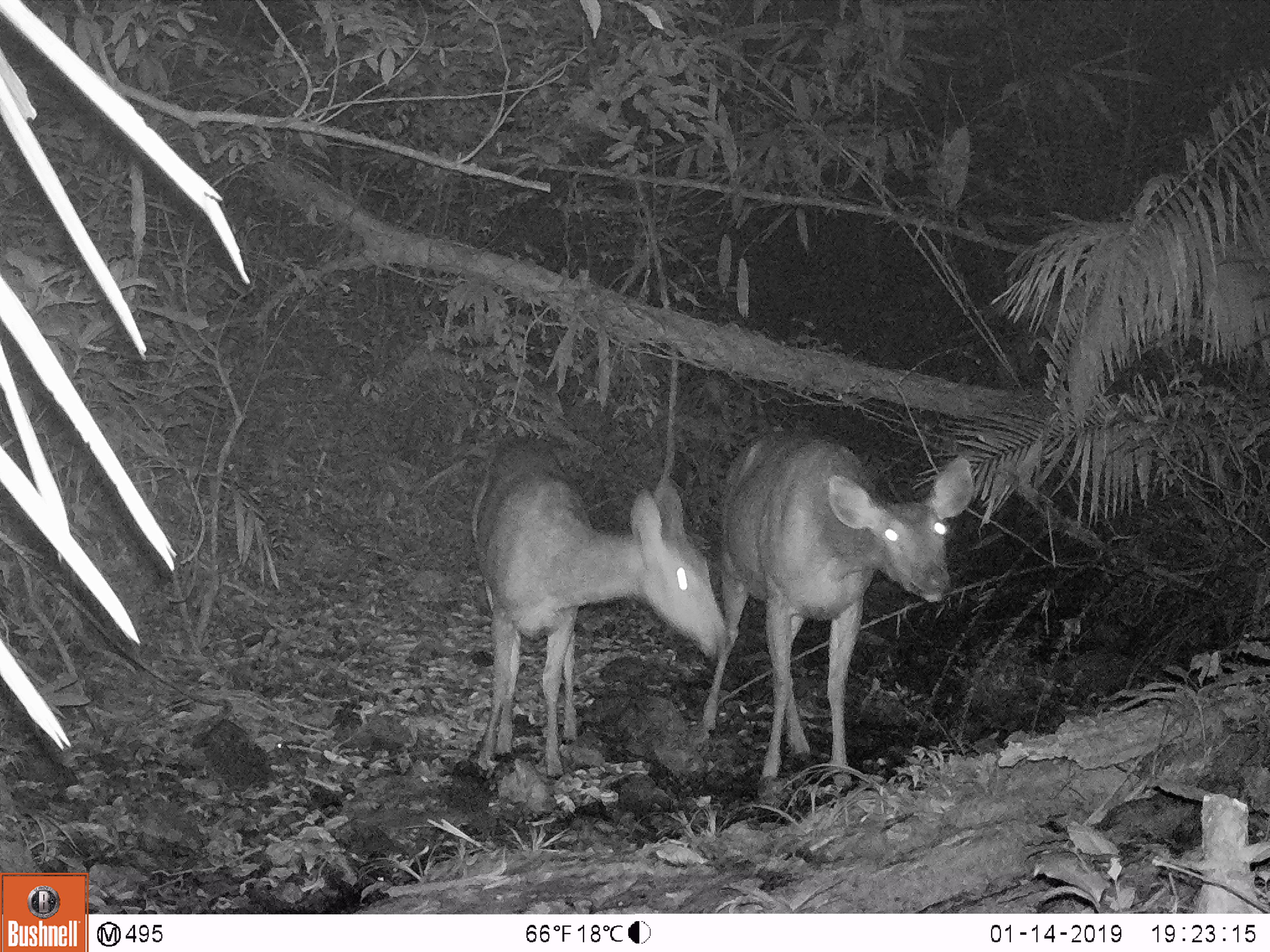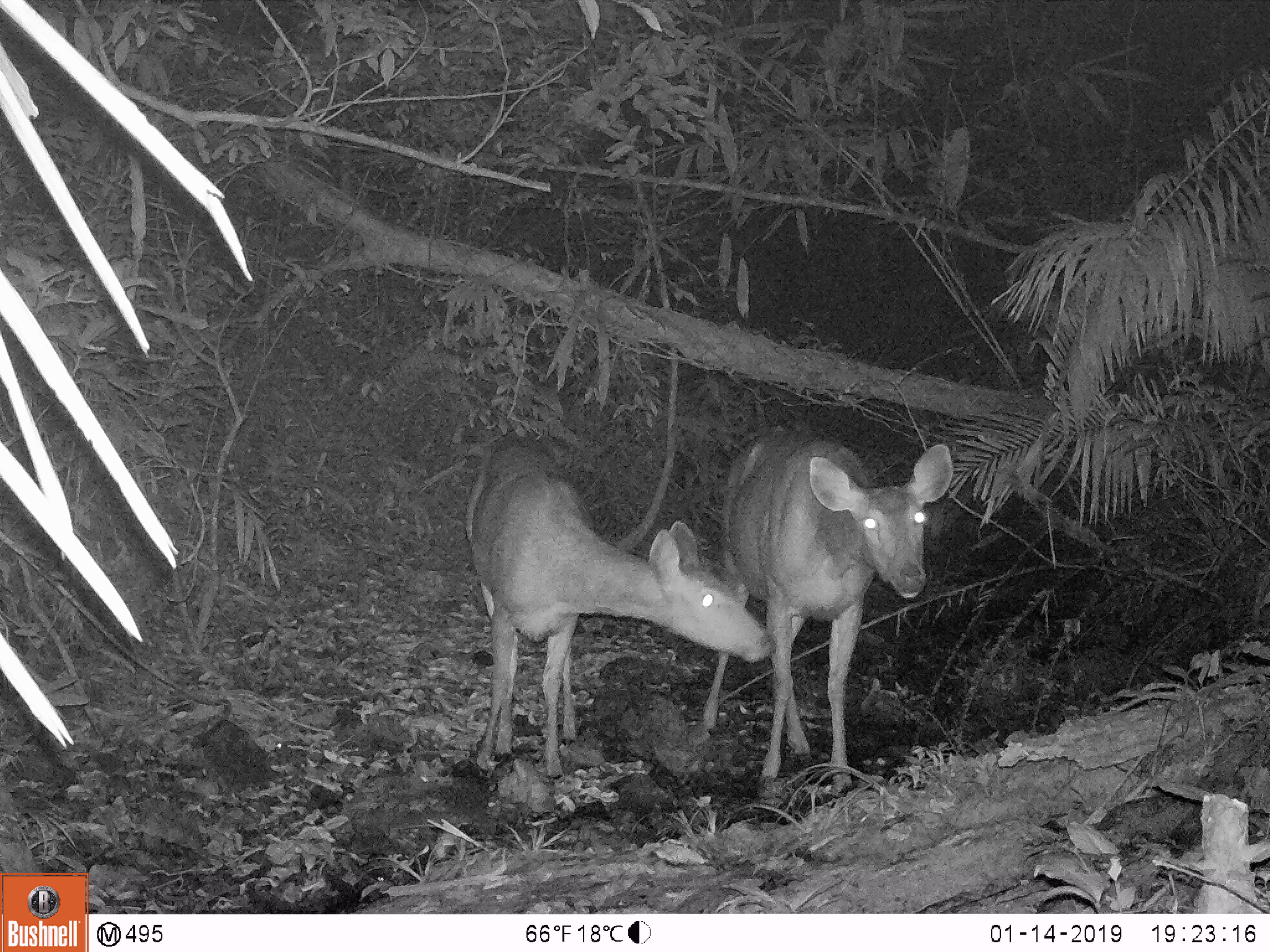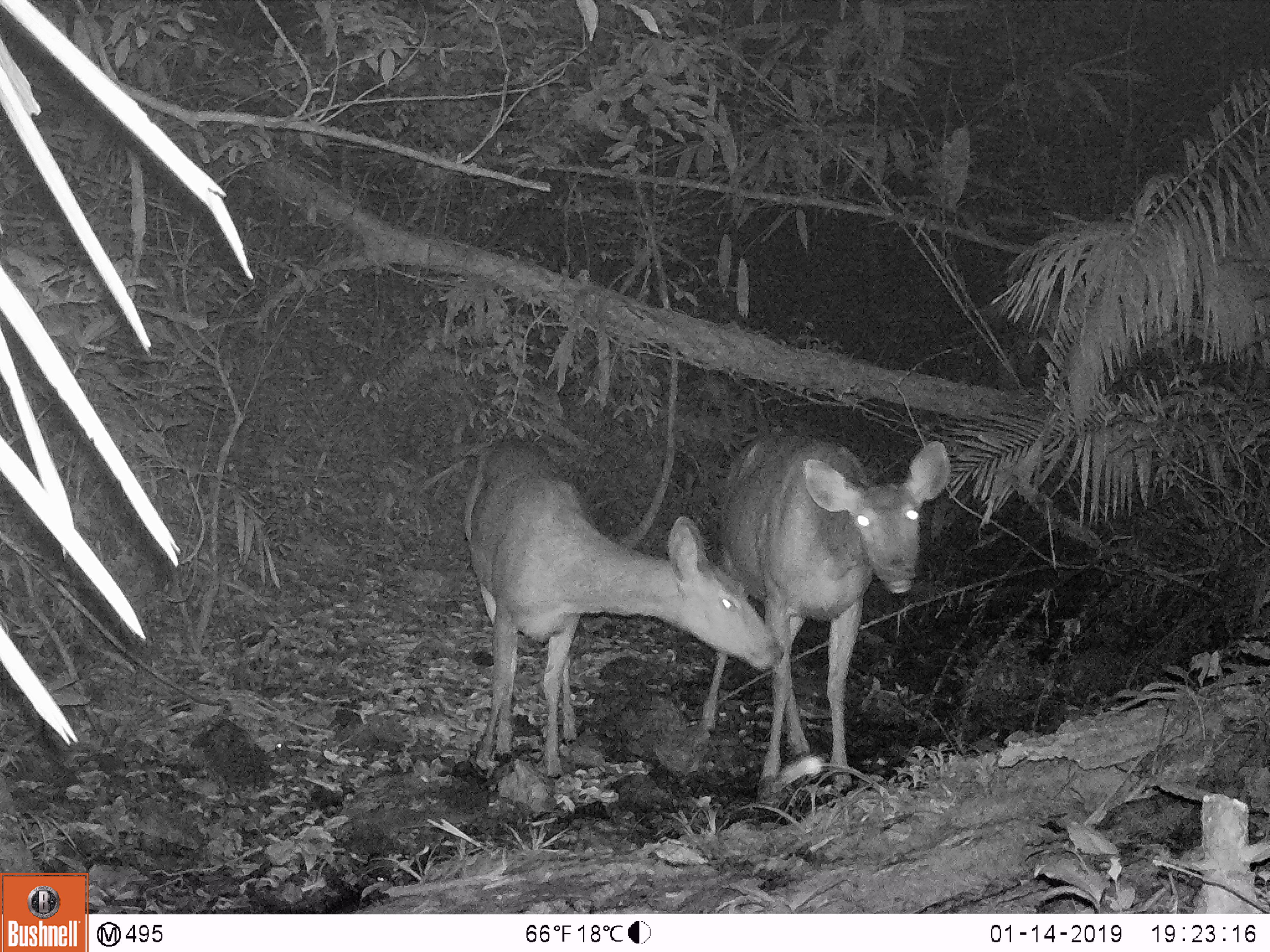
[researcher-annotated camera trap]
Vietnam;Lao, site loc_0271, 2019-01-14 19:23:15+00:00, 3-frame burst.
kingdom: Animalia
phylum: Chordata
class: Mammalia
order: Artiodactyla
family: Cervidae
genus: Rusa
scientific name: Rusa unicolor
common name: sambar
Sambar (Rusa unicolor). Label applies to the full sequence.